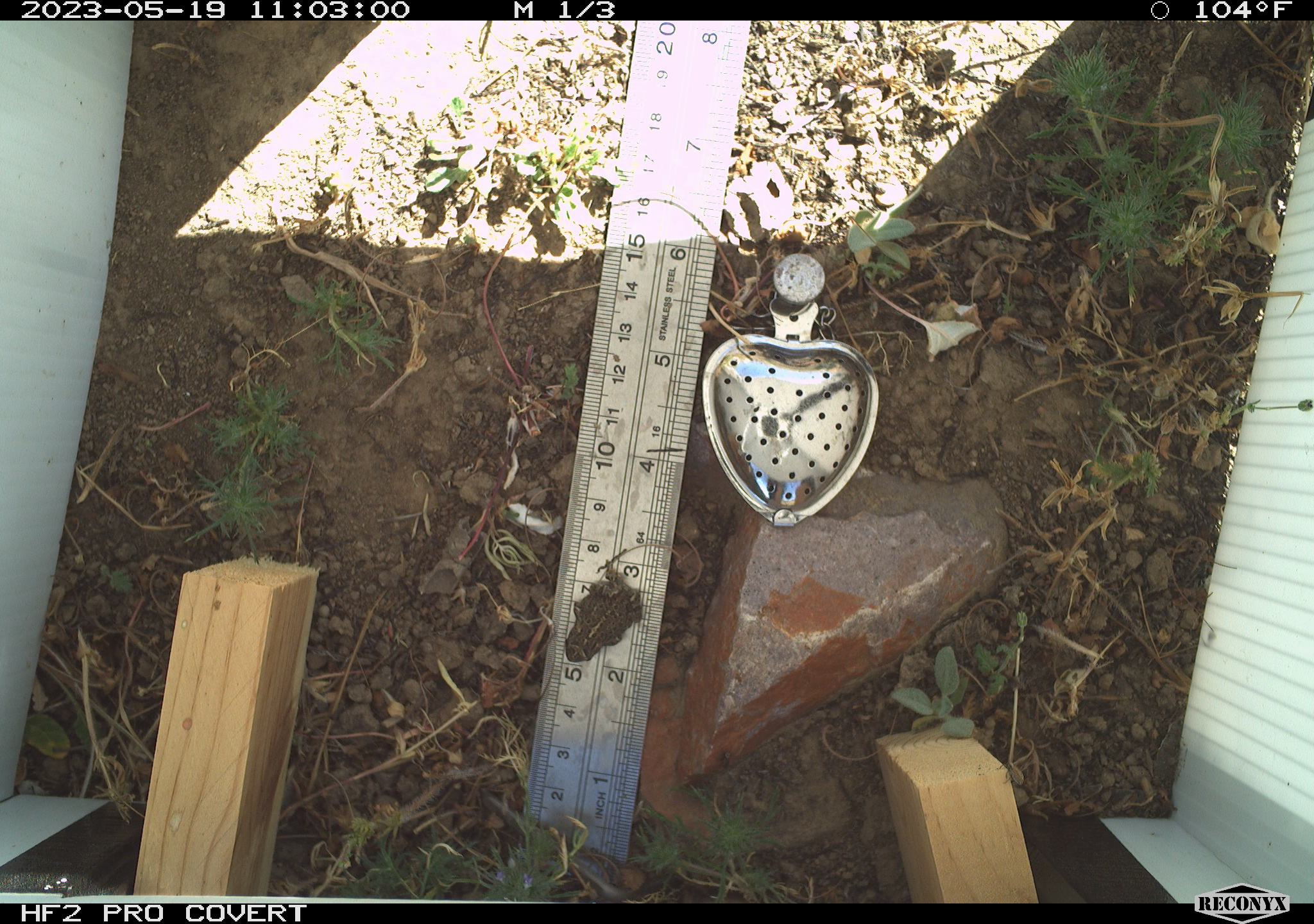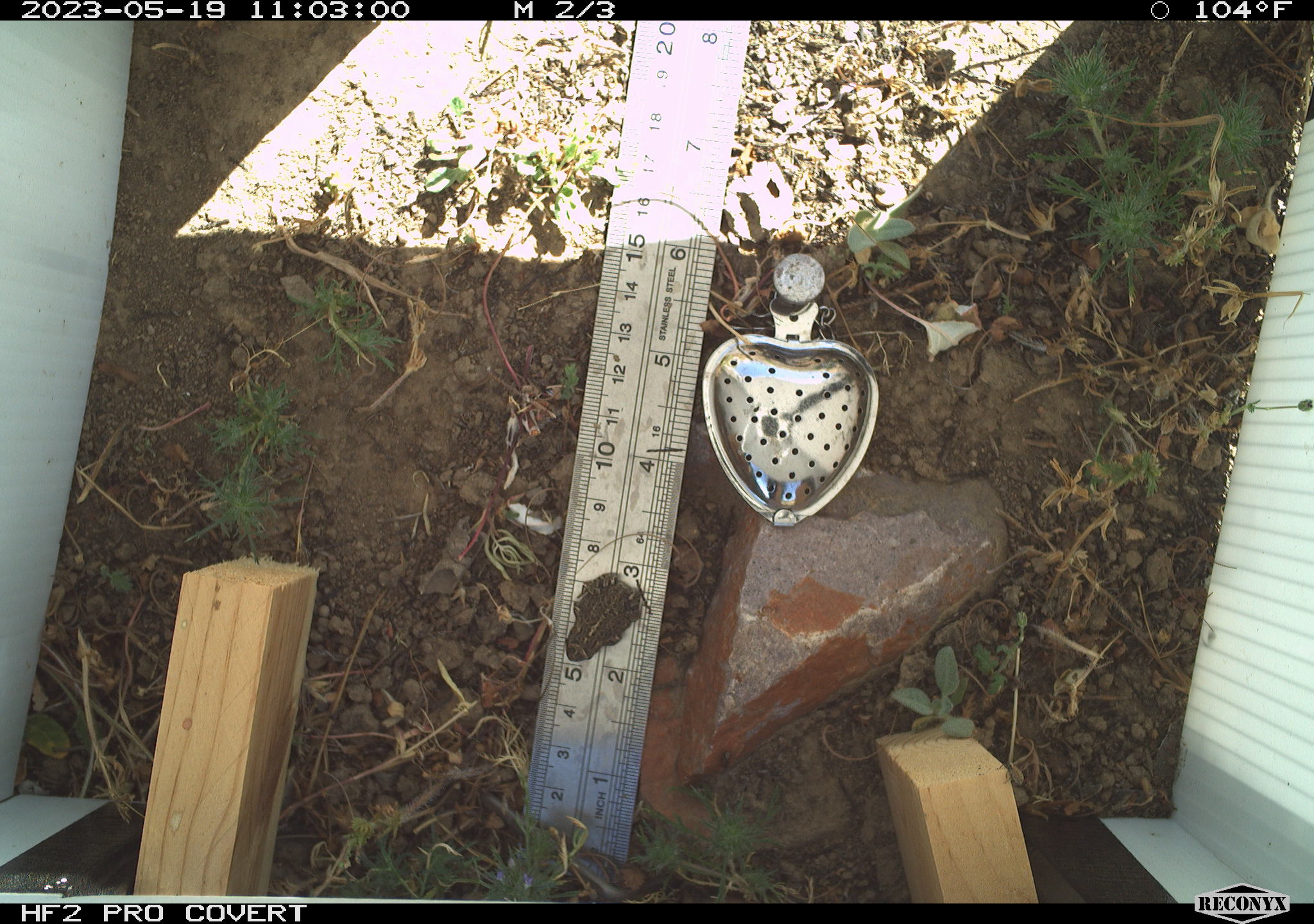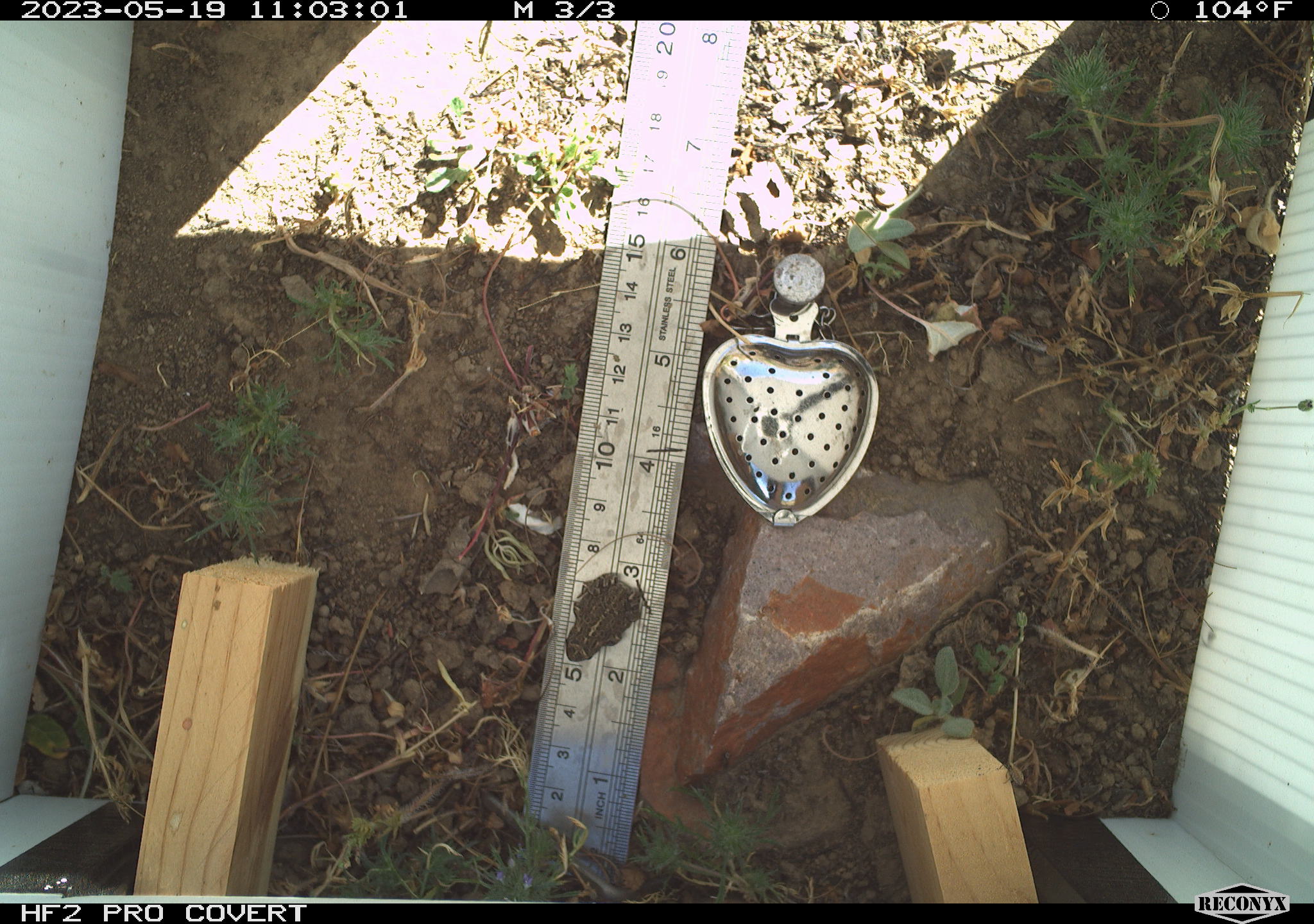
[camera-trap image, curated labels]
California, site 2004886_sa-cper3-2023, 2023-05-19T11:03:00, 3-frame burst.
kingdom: Animalia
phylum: Chordata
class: Amphibia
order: Anura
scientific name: Anura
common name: frogs